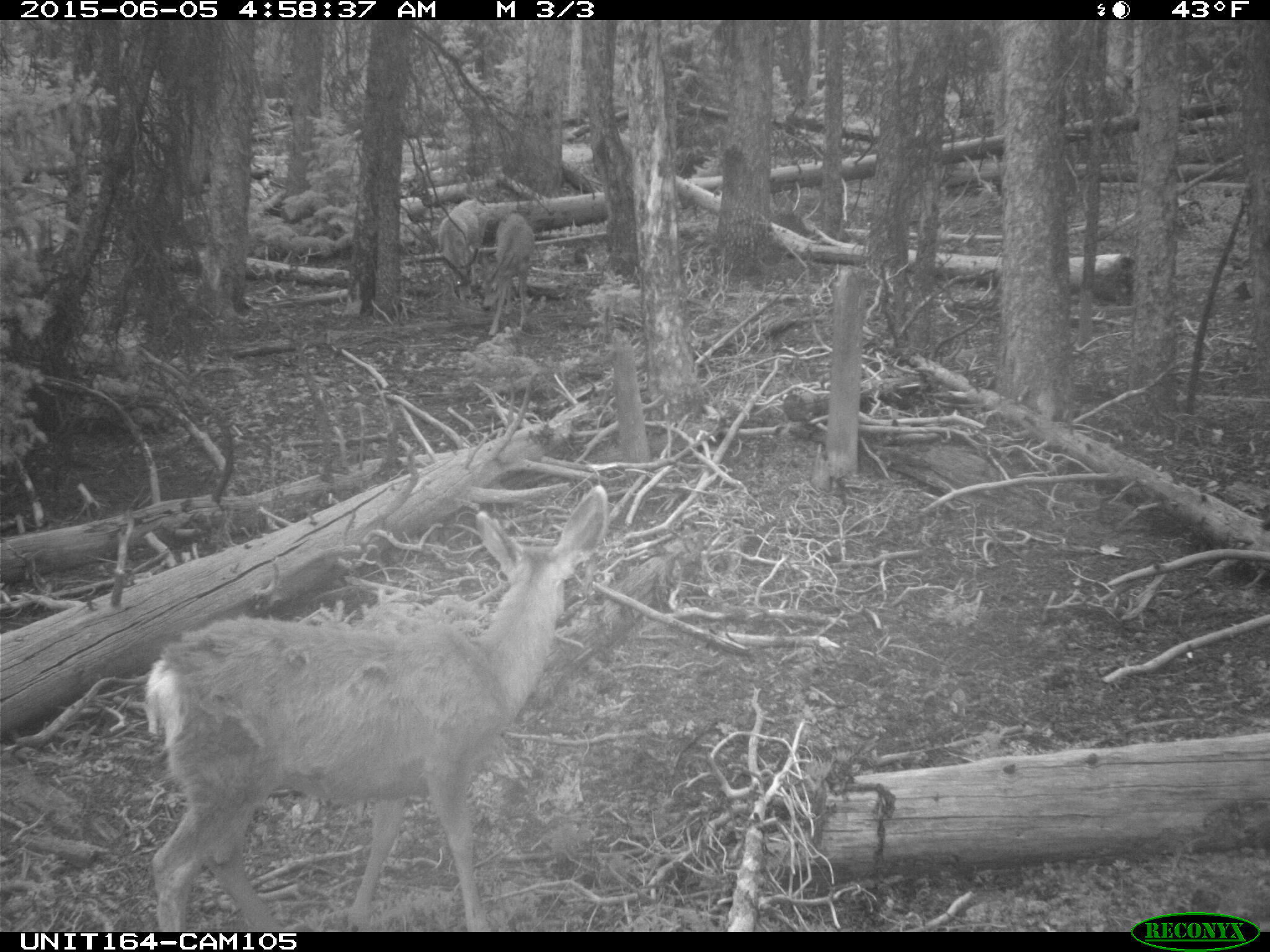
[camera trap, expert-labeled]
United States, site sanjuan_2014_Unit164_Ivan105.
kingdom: Animalia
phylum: Chordata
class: Mammalia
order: Artiodactyla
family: Cervidae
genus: Odocoileus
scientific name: Odocoileus hemionus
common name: mule deer